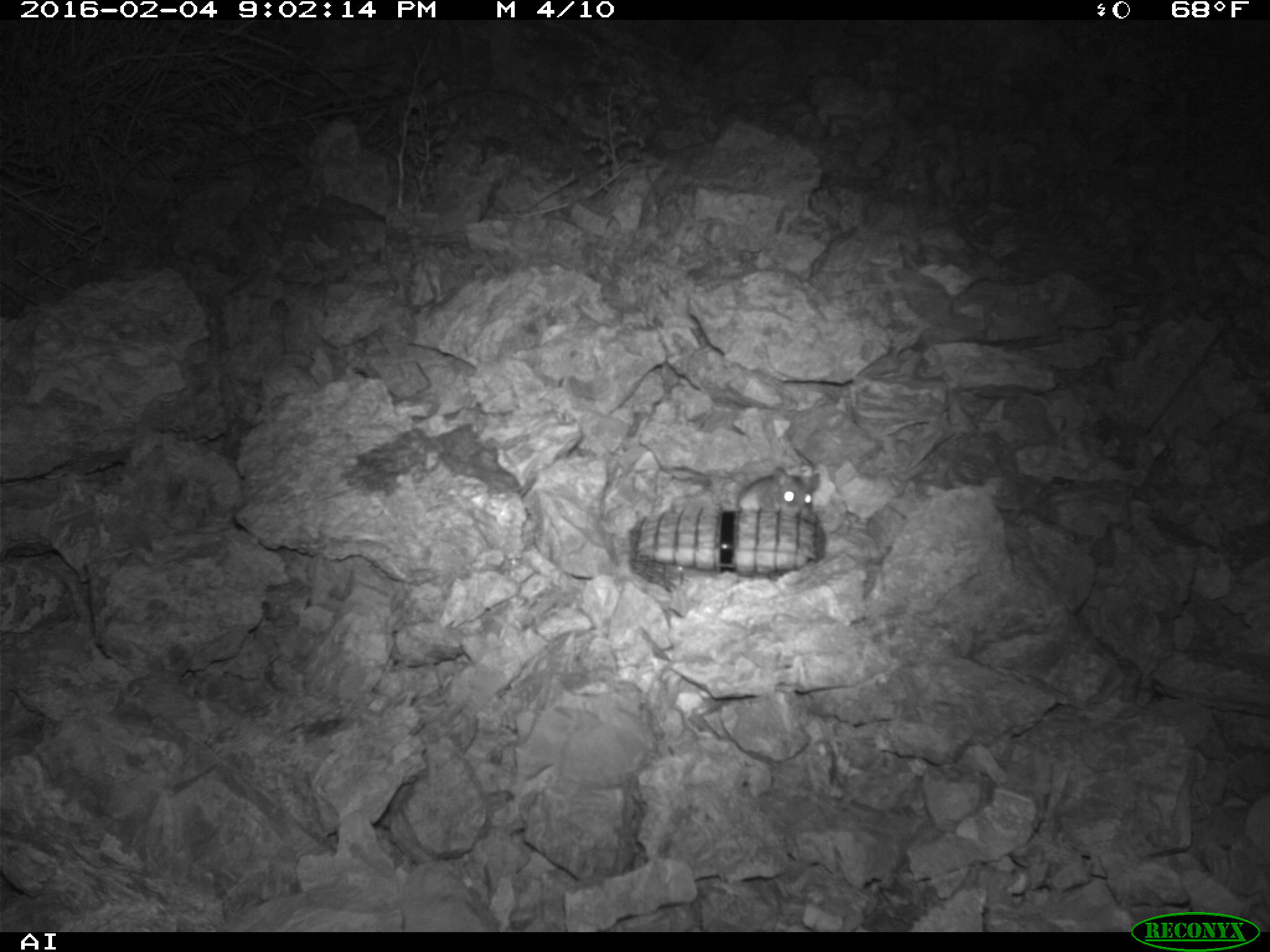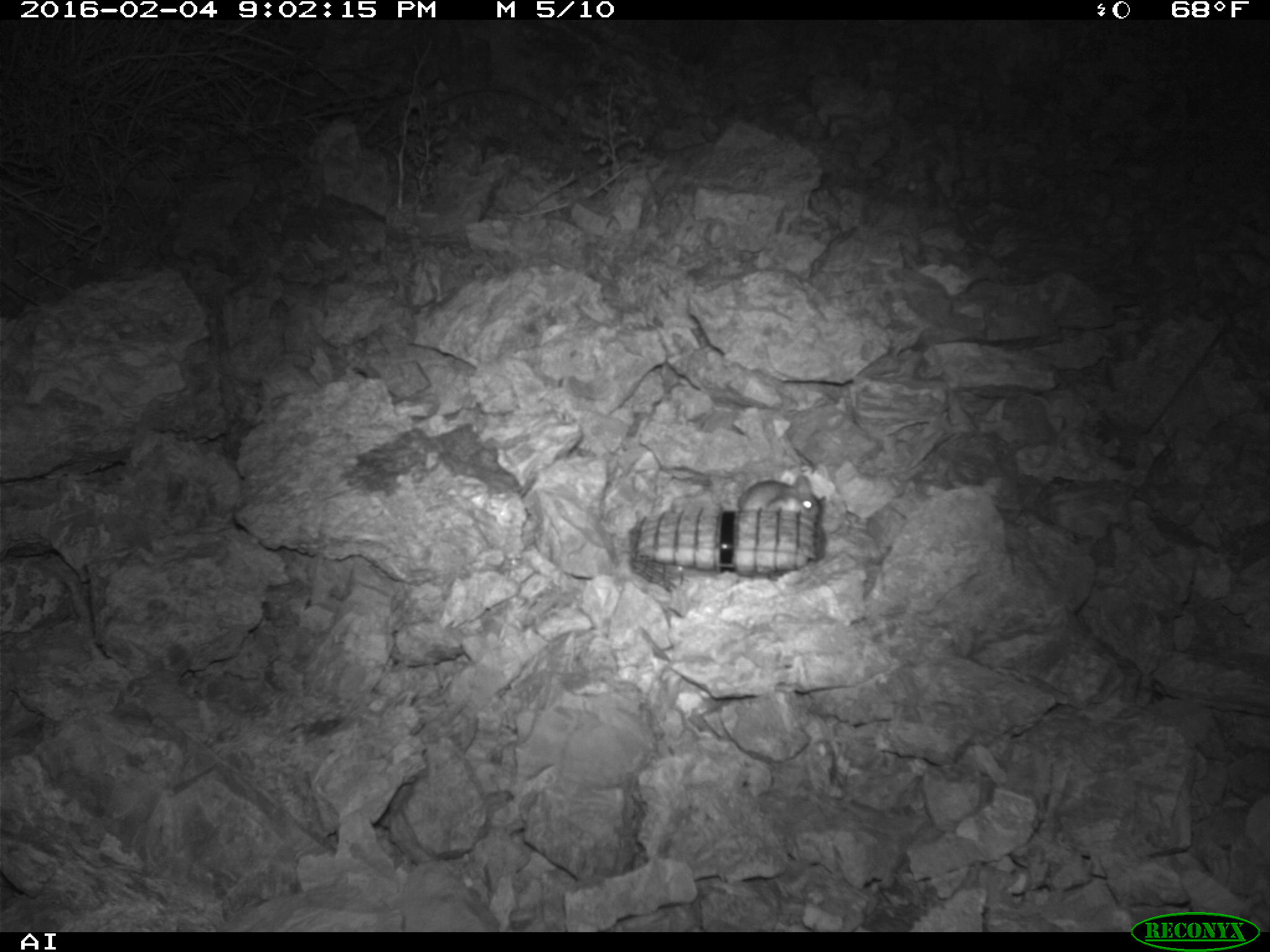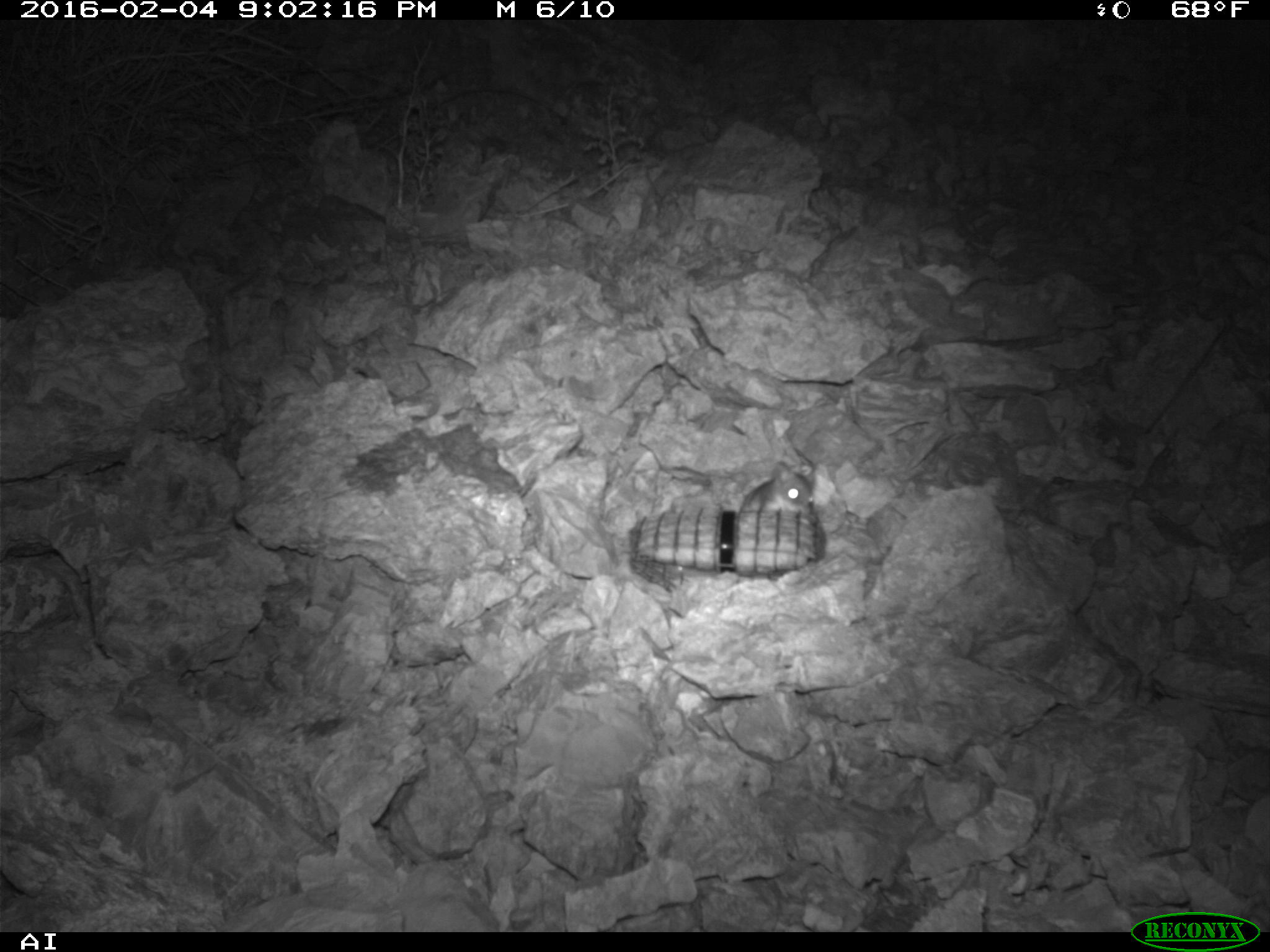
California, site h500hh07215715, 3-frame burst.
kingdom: Animalia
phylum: Chordata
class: Mammalia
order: Rodentia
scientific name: Rodentia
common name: rodent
Rodent (Rodentia).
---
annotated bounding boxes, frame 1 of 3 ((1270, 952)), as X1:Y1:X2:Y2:
rodent: 728:464:813:510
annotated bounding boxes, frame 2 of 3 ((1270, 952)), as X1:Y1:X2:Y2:
rodent: 736:476:823:526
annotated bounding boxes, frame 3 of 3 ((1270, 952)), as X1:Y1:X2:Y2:
rodent: 739:450:813:511